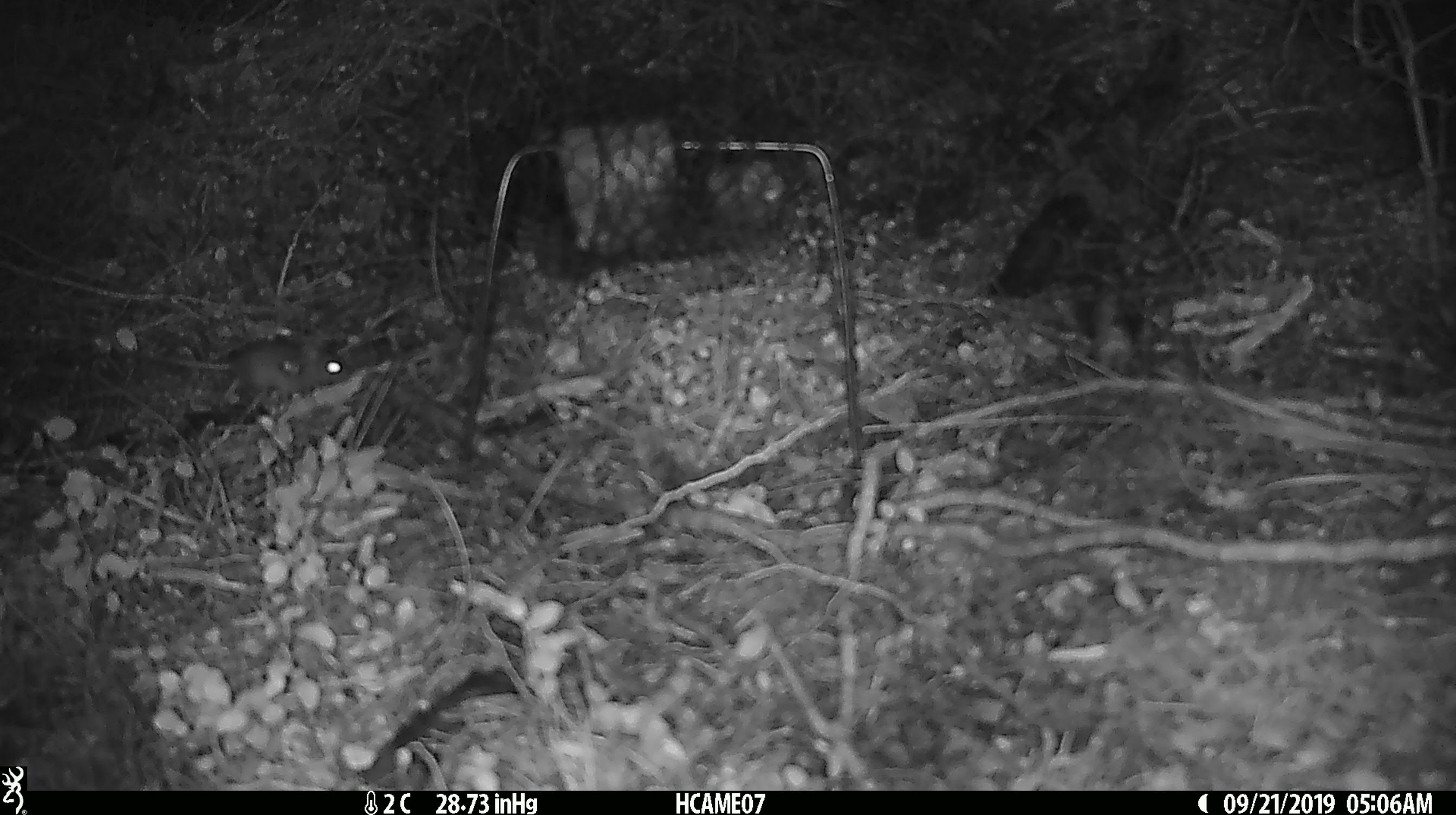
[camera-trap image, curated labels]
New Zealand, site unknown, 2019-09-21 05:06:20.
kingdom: Animalia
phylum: Chordata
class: Mammalia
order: Rodentia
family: Muridae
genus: Mus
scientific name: Mus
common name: mouse